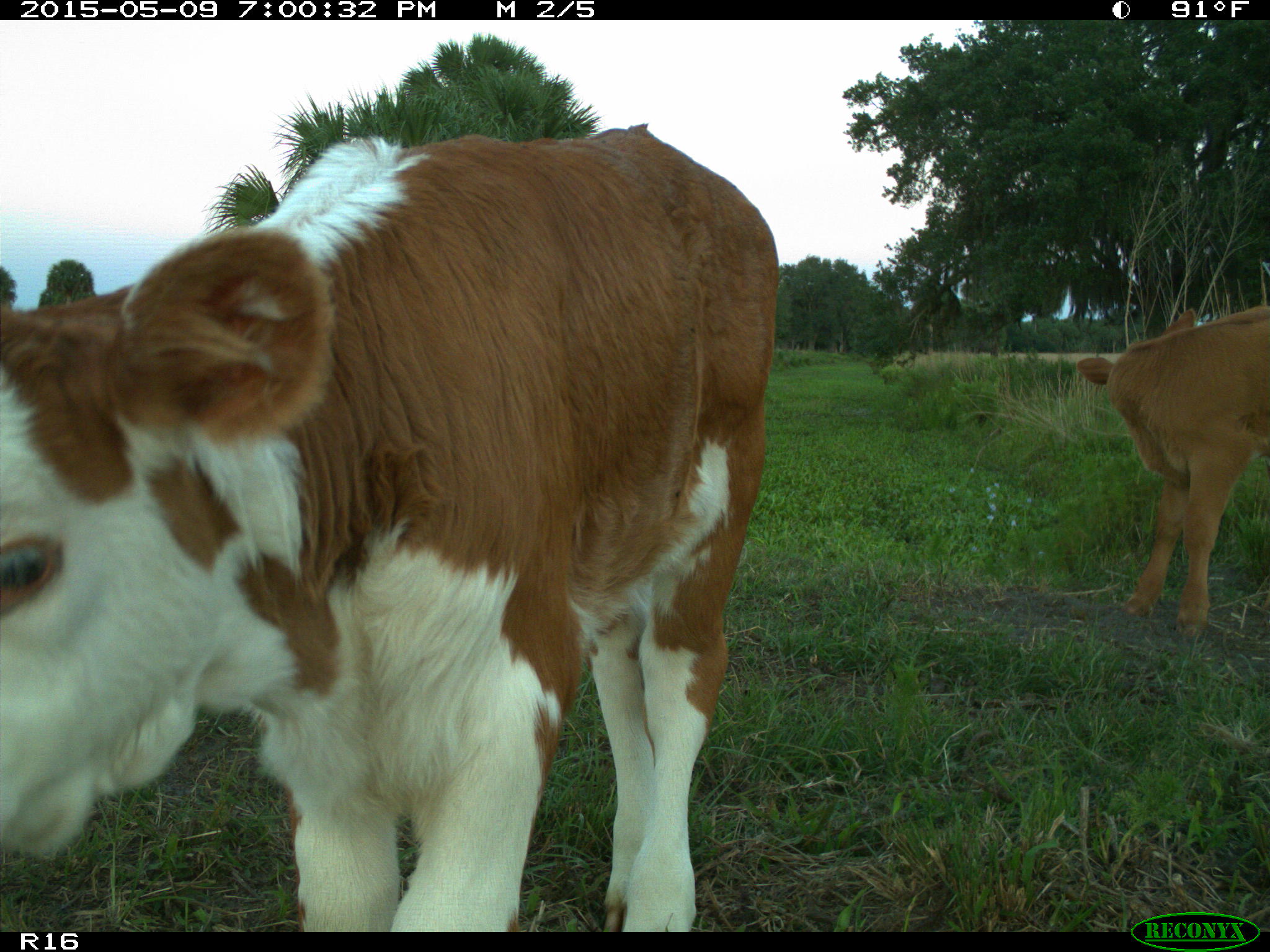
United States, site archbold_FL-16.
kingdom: Animalia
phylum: Chordata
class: Mammalia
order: Artiodactyla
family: Bovidae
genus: Bos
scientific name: Bos taurus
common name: domestic cow